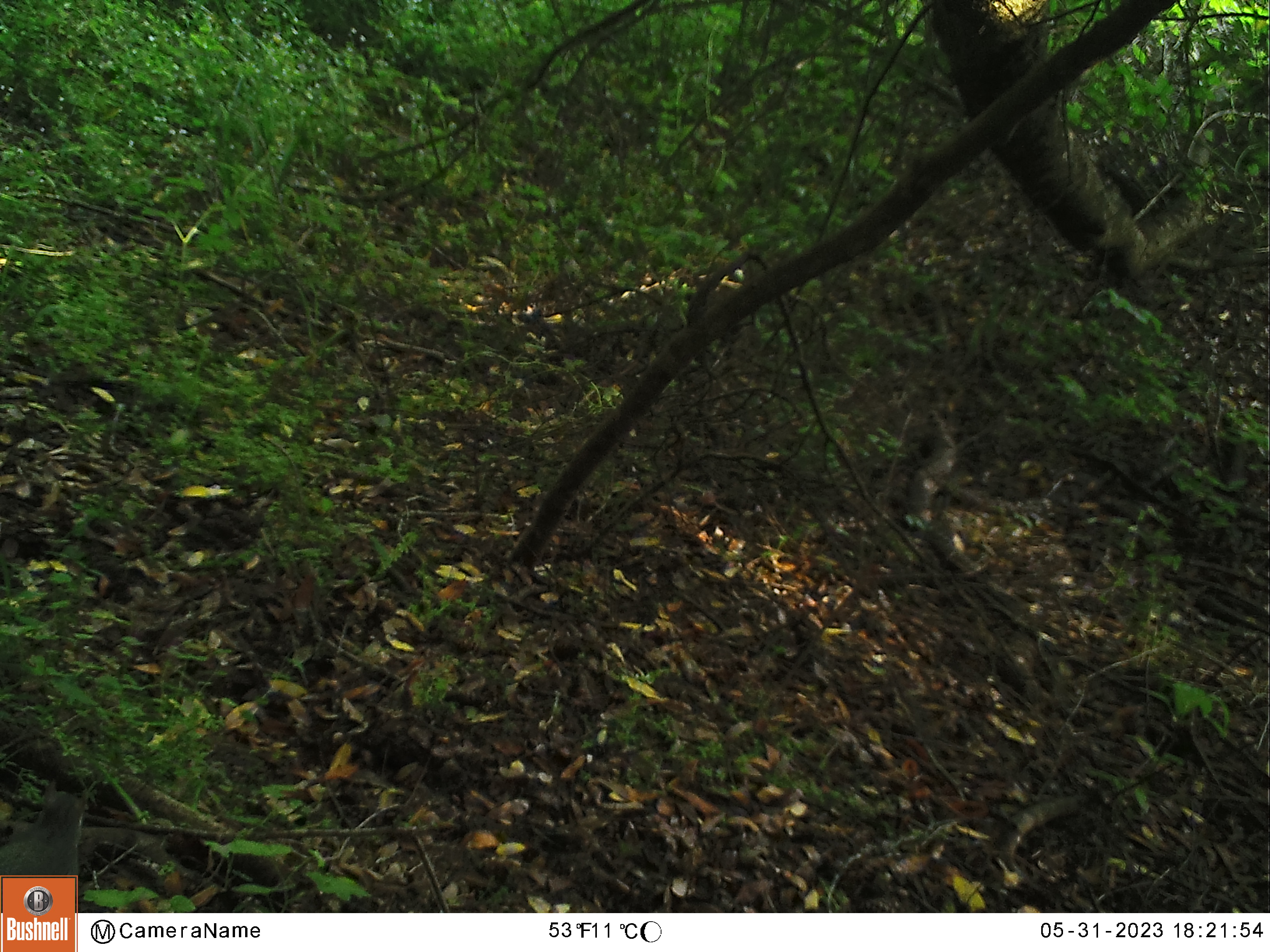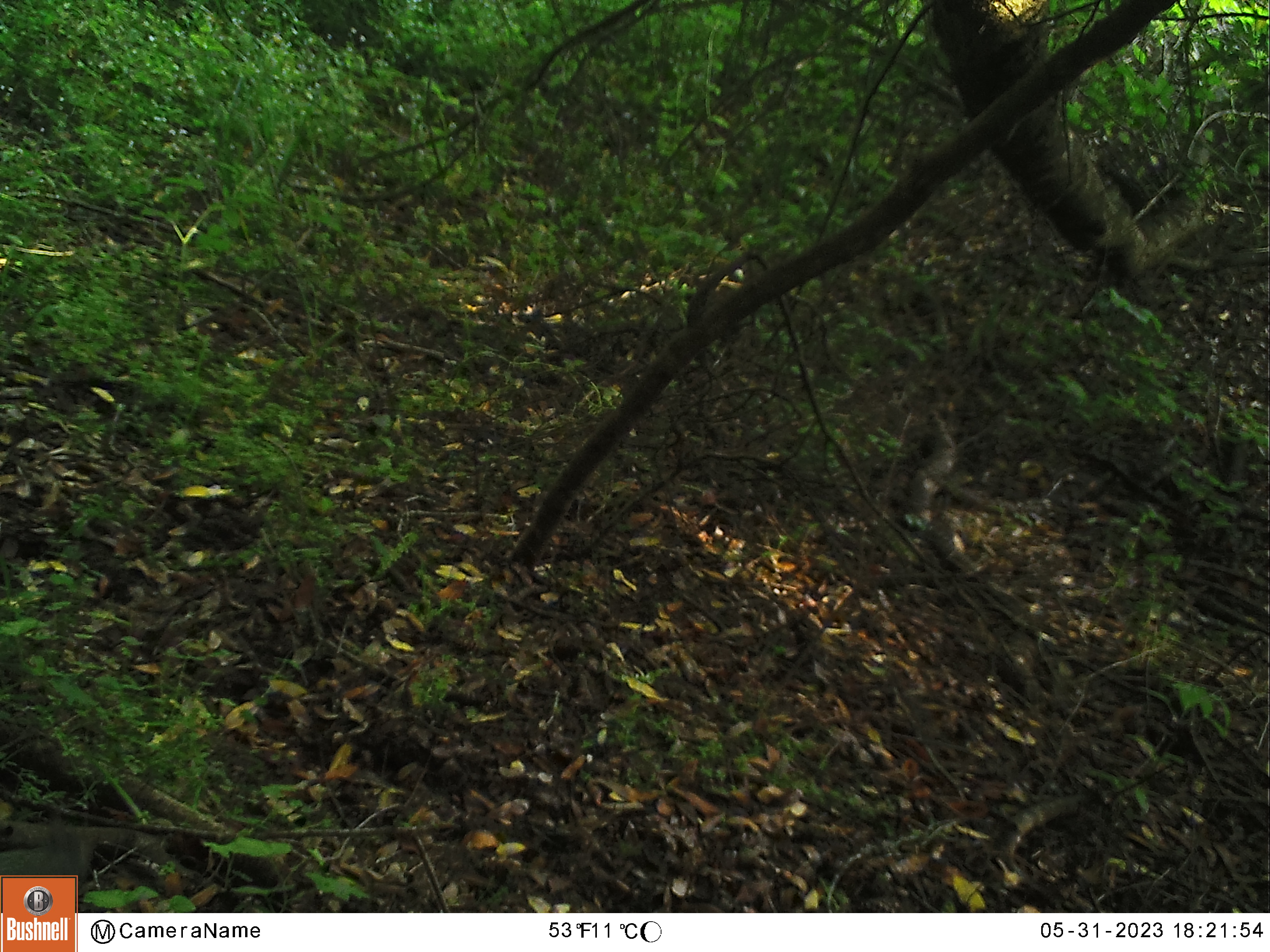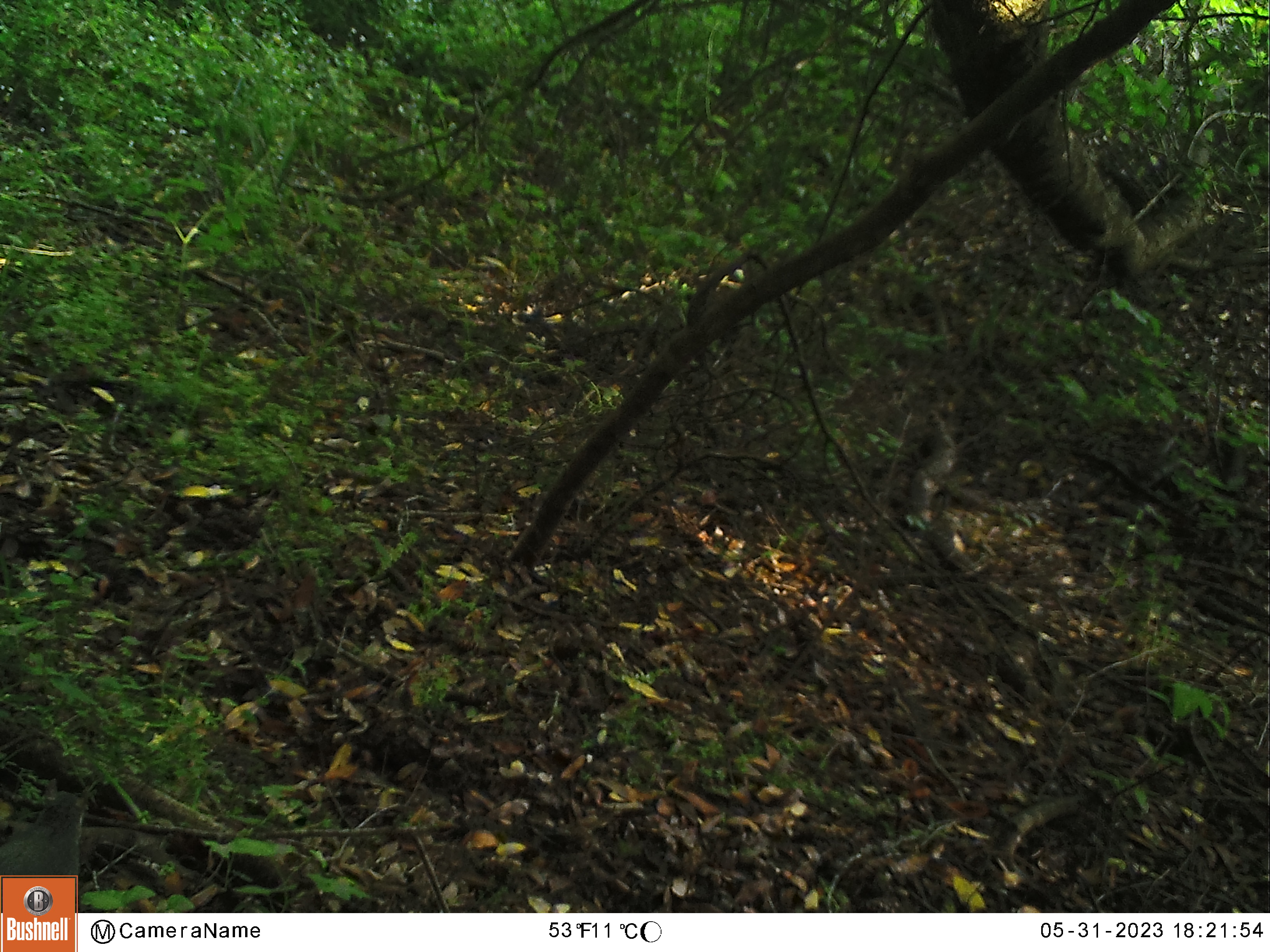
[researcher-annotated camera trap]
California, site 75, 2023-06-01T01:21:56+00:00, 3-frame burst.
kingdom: Animalia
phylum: Chordata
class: Mammalia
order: Rodentia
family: Sciuridae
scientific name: Sciuridae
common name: squirrel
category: unknown squirrel